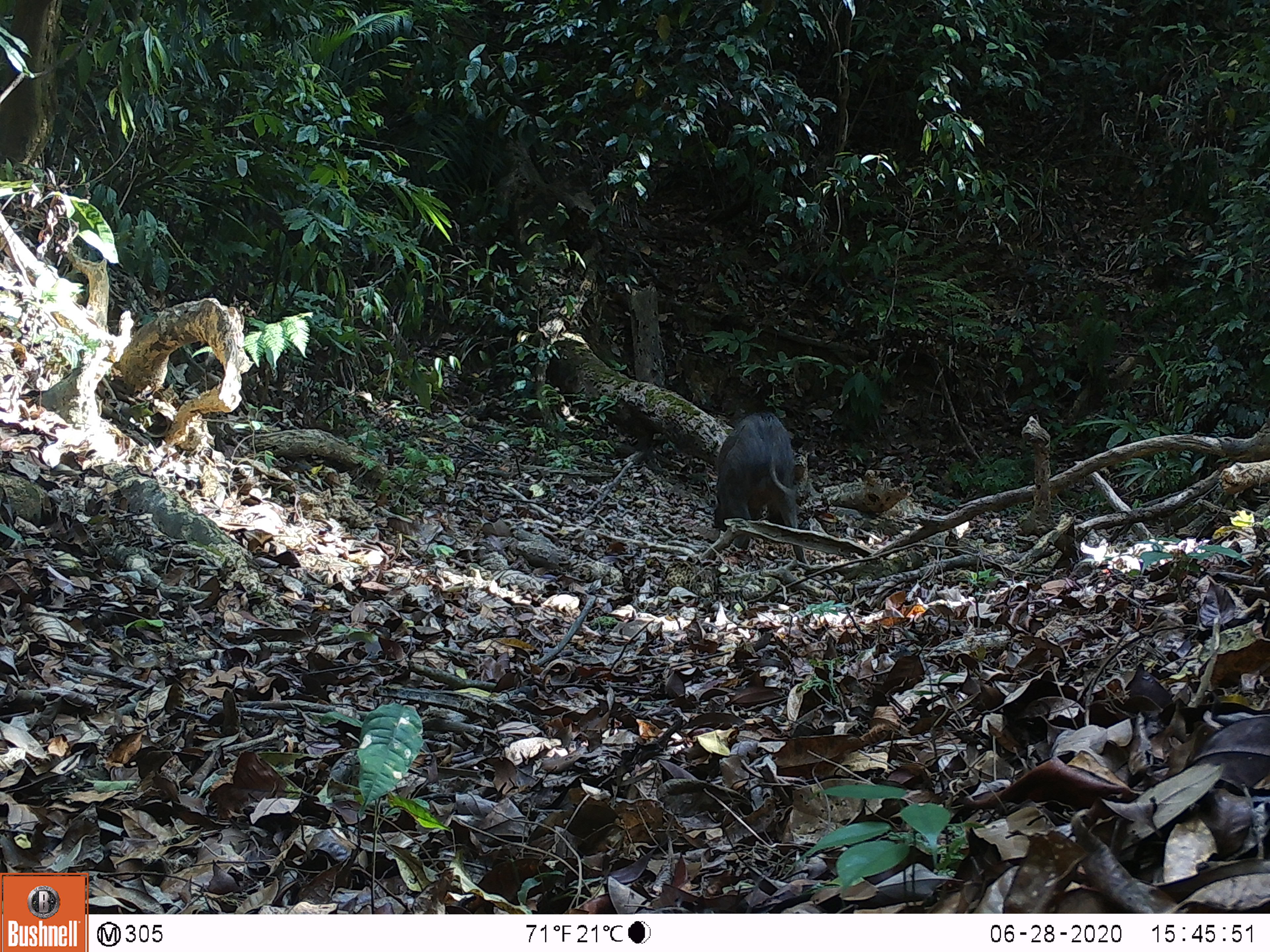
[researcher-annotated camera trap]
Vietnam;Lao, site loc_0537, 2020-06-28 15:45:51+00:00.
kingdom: Animalia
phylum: Chordata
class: Mammalia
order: Artiodactyla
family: Suidae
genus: Sus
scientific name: Sus scrofa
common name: eurasian wild pig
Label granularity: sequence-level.